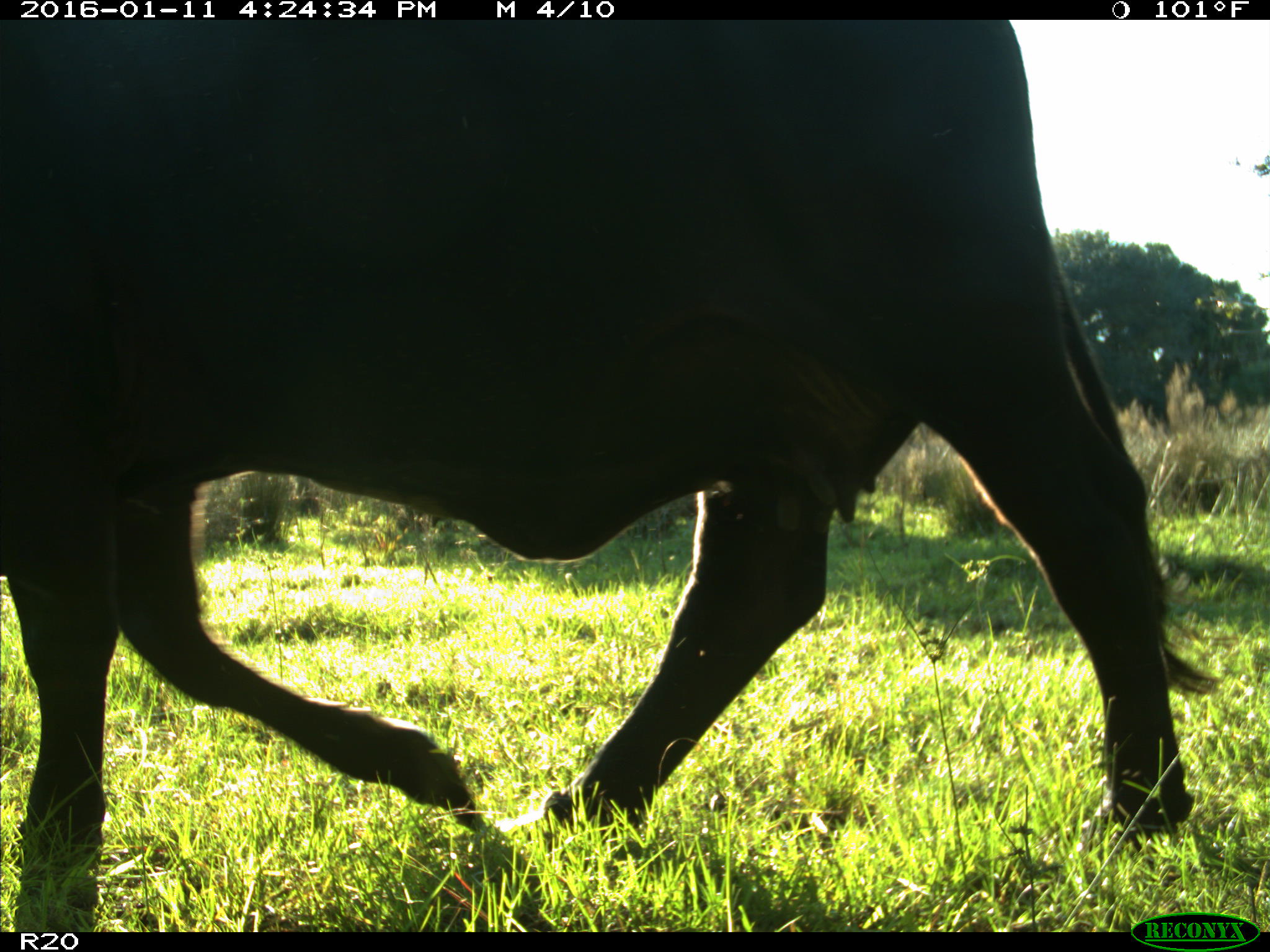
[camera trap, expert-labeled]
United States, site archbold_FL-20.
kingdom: Animalia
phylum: Chordata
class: Mammalia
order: Artiodactyla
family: Bovidae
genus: Bos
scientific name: Bos taurus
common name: domestic cow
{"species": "Bos taurus (domestic cow)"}